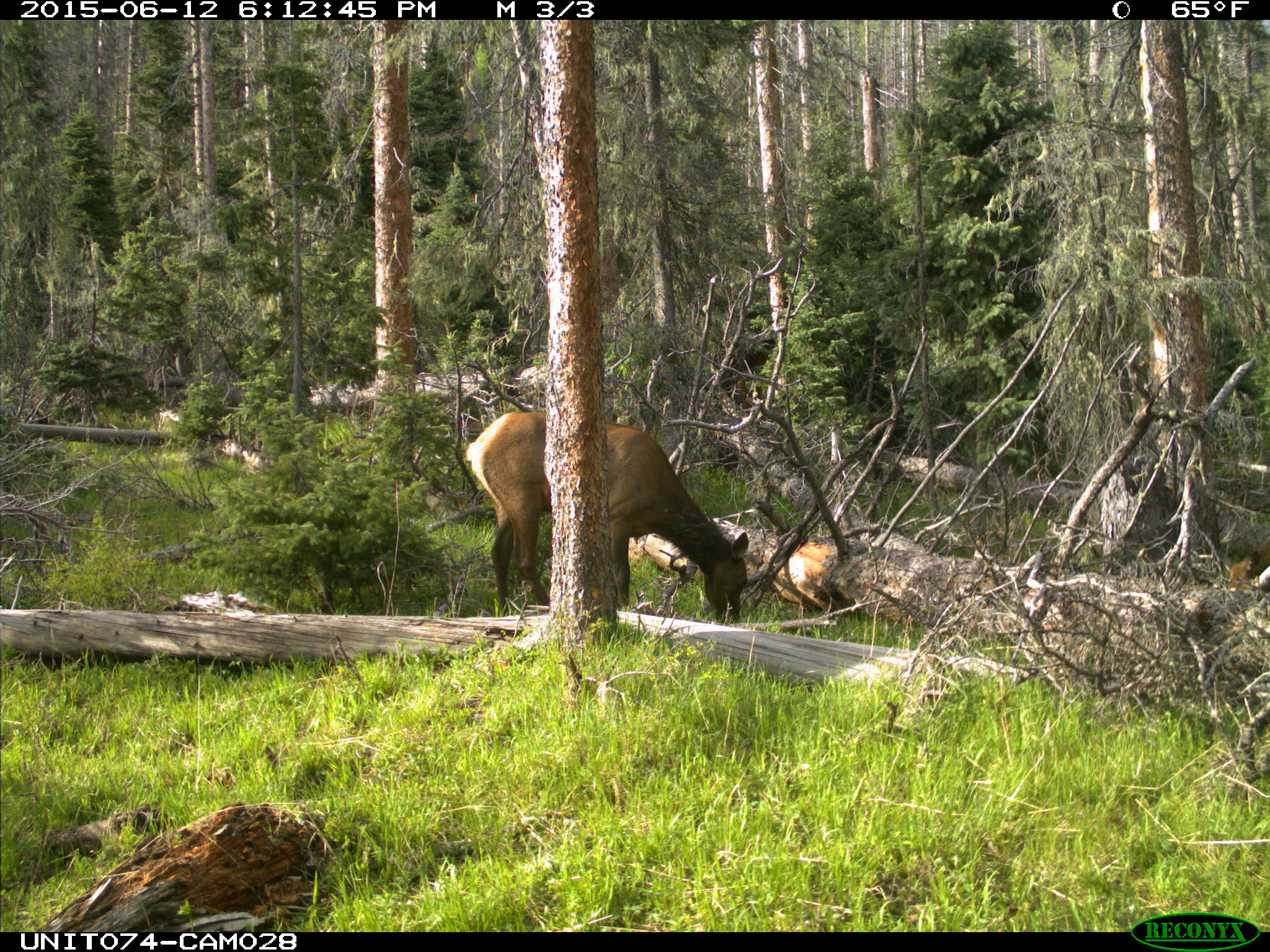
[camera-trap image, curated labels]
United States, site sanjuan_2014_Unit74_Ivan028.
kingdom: Animalia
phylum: Chordata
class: Mammalia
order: Artiodactyla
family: Cervidae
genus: Cervus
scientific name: Cervus elaphus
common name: red deer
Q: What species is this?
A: Cervus elaphus (red deer).